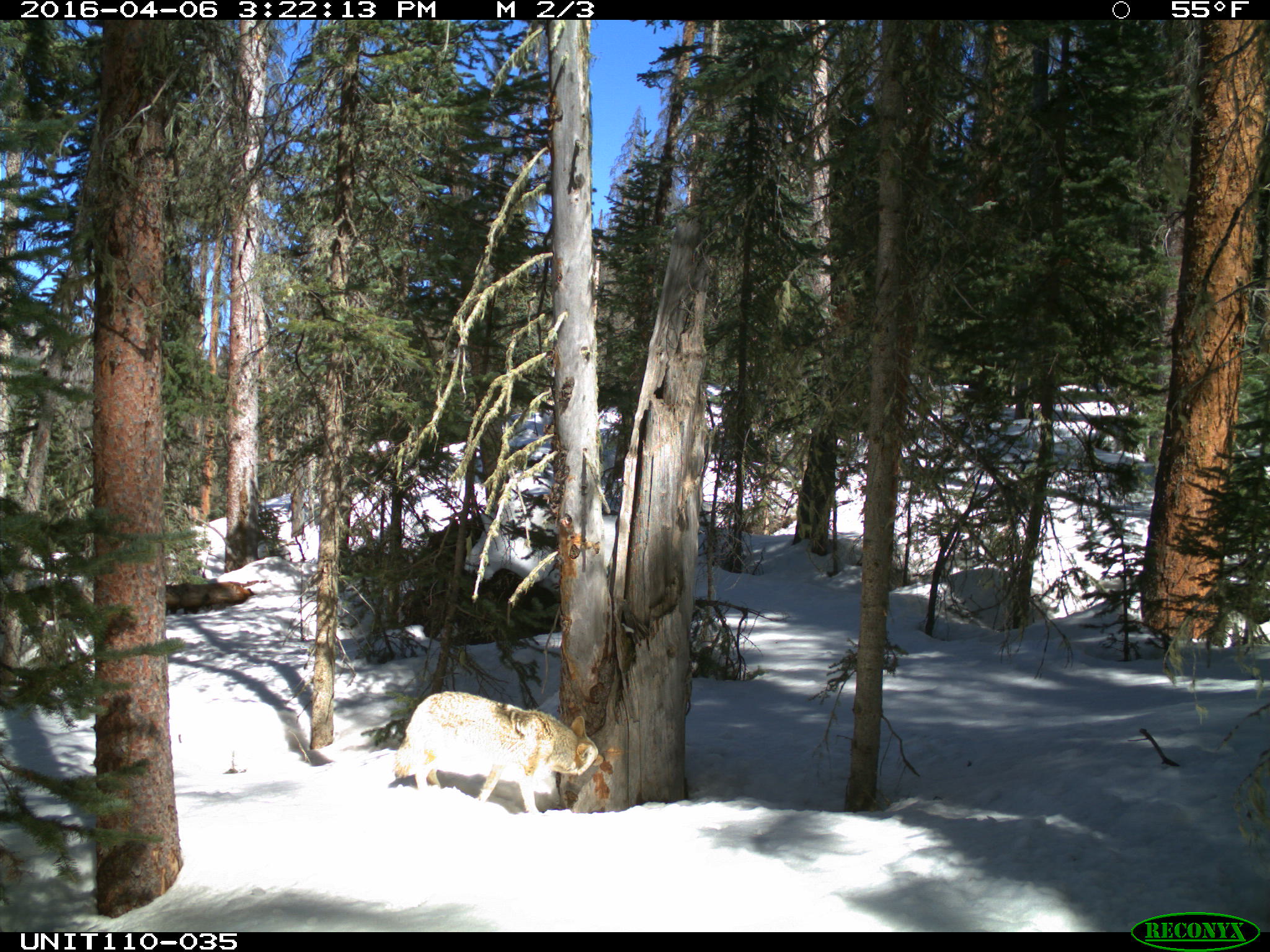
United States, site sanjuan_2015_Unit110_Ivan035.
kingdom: Animalia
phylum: Chordata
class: Mammalia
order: Carnivora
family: Canidae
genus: Canis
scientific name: Canis latrans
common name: coyote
Canis latrans (coyote).